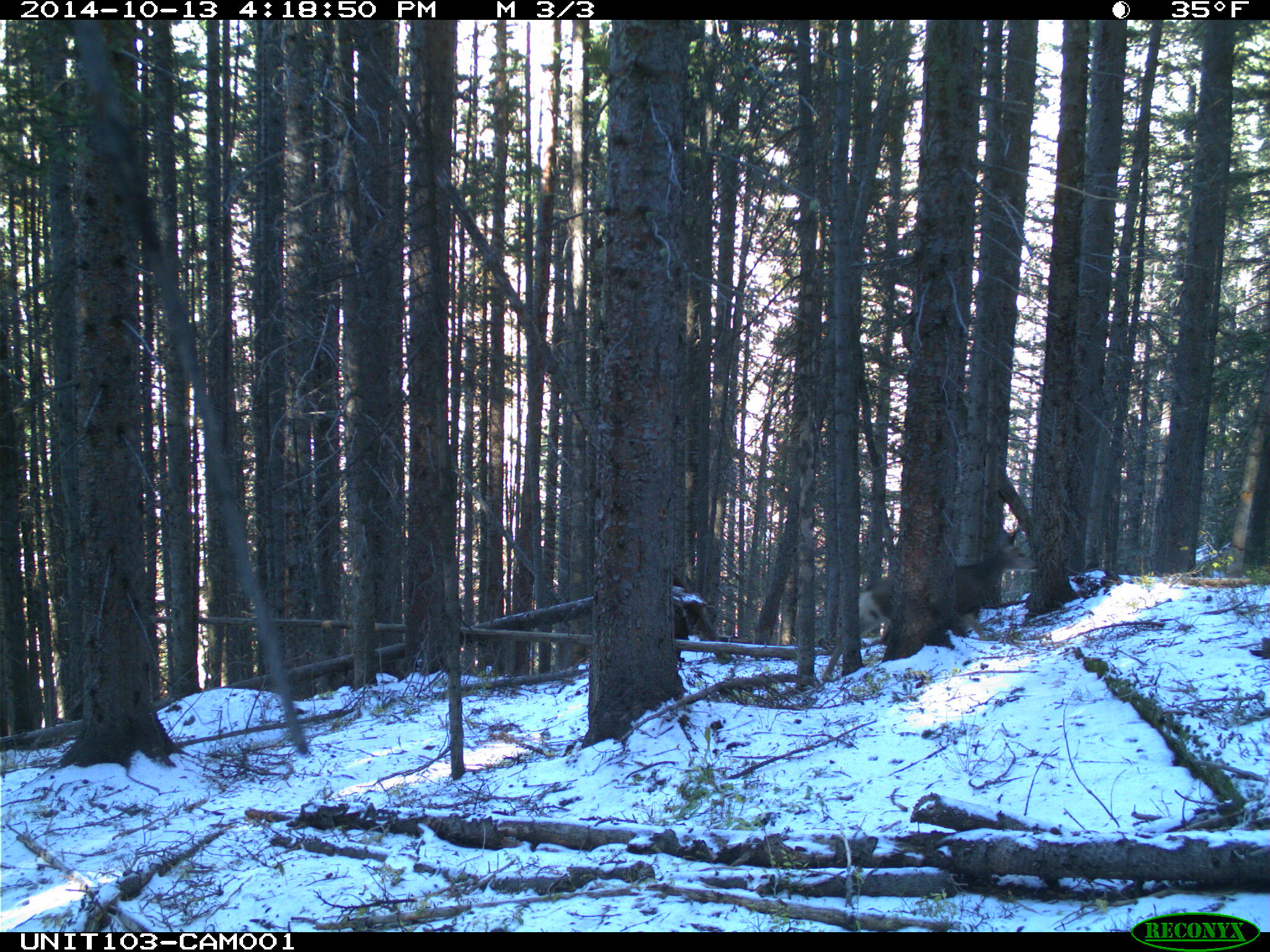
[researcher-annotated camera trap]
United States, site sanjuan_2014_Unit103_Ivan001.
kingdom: Animalia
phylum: Chordata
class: Mammalia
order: Artiodactyla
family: Cervidae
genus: Odocoileus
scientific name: Odocoileus hemionus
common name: mule deer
Odocoileus hemionus (mule deer).